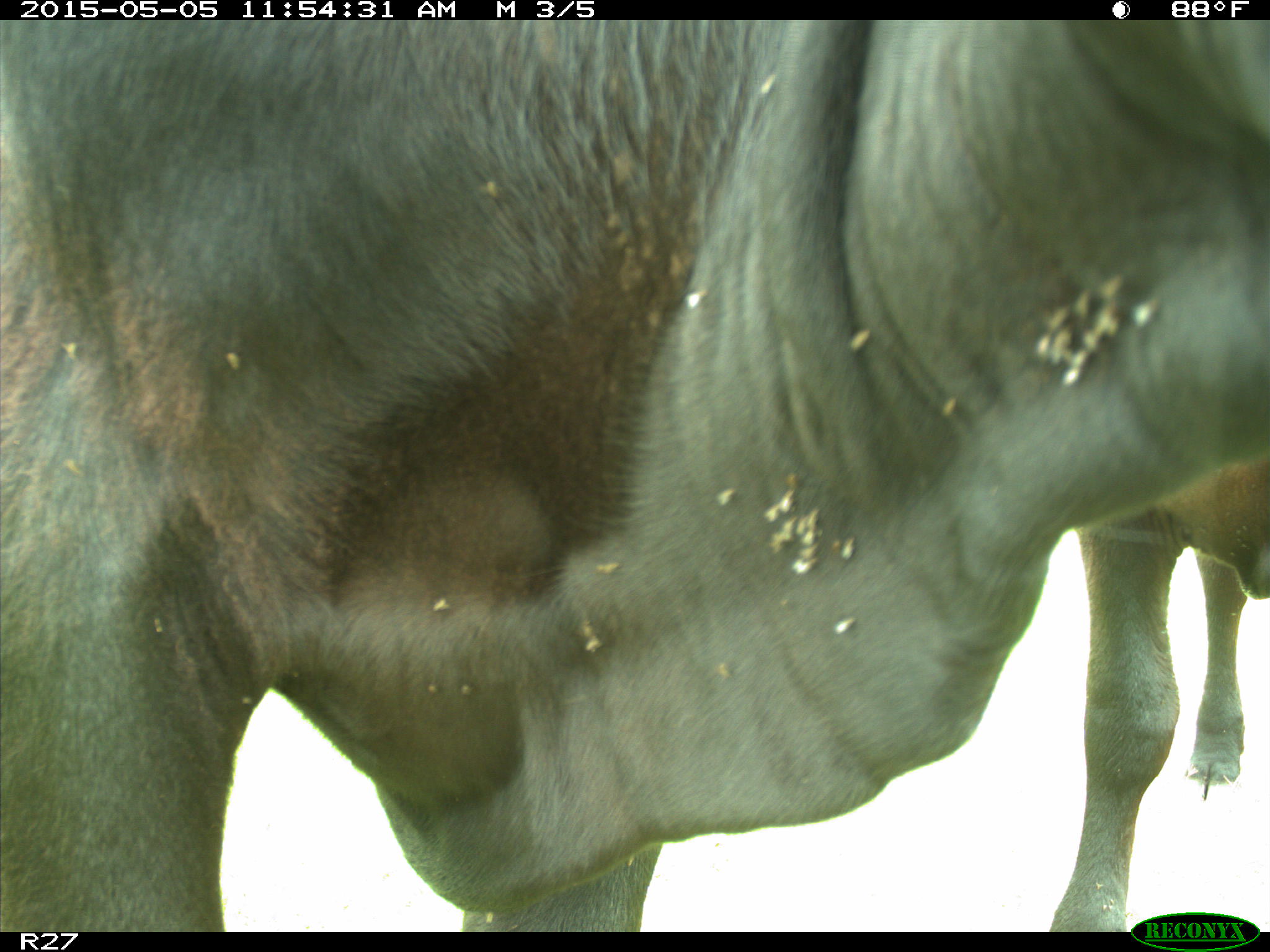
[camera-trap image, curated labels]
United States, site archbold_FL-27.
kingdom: Animalia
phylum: Chordata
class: Mammalia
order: Artiodactyla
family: Bovidae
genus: Bos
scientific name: Bos taurus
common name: domestic cow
Bos taurus (domestic cow).